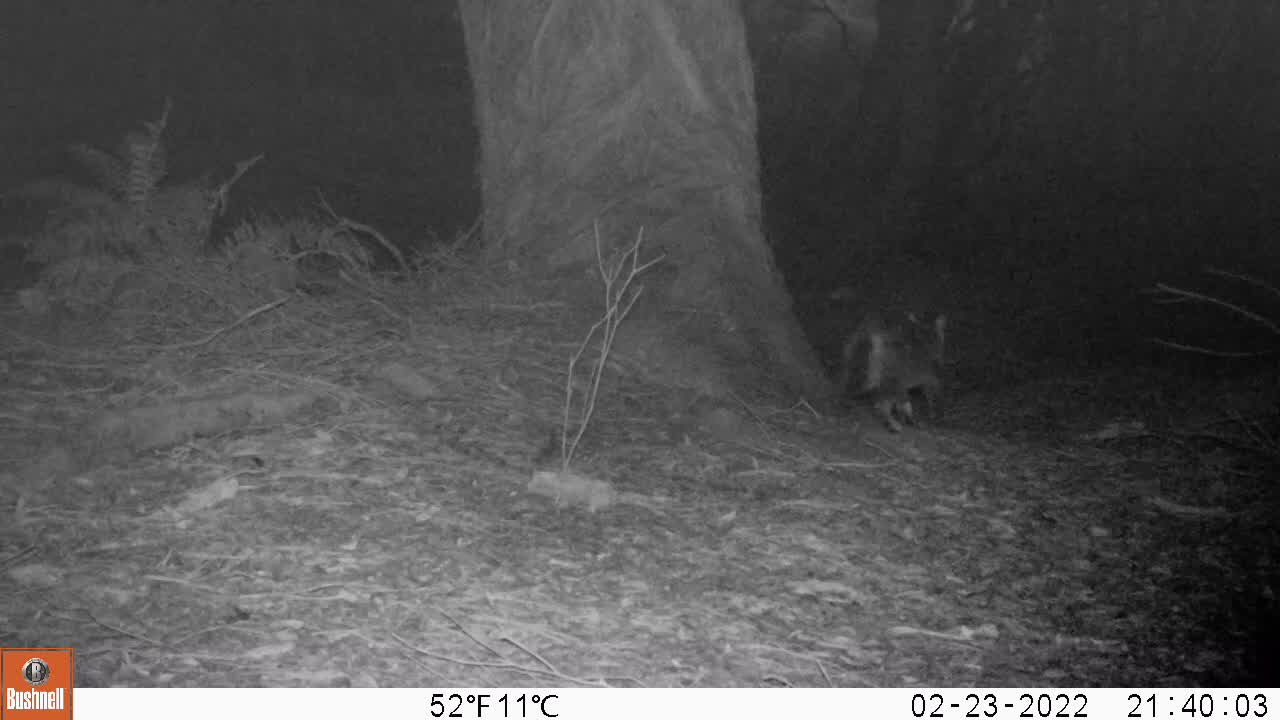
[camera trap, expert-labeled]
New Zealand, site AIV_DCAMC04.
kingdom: Animalia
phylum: Chordata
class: Mammalia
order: Carnivora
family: Felidae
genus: Felis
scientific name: Felis catus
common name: domestic cat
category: cat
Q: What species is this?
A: Cat (domestic cat) (Felis catus).